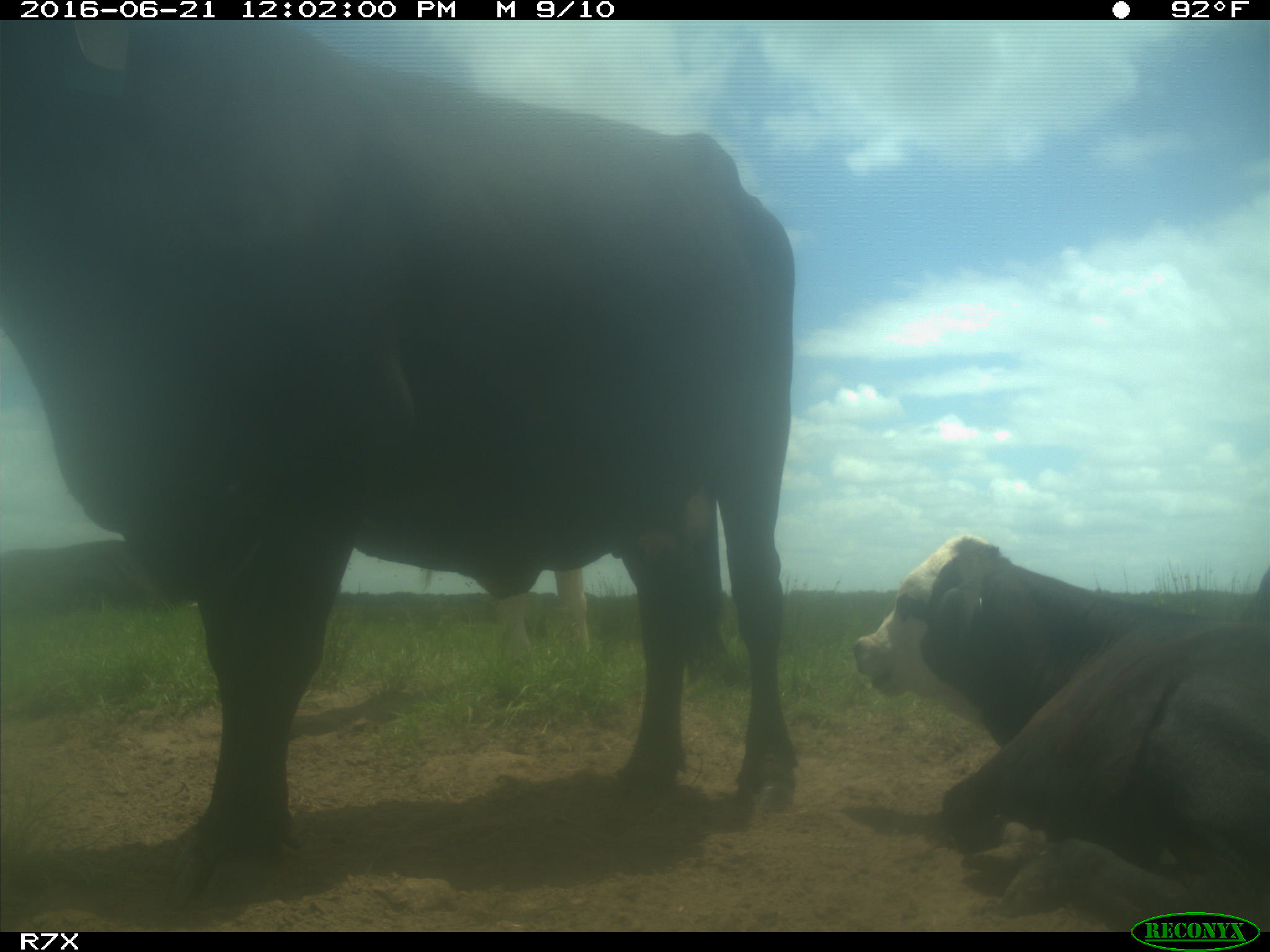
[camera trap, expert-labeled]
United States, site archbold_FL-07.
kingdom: Animalia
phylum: Chordata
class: Mammalia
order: Artiodactyla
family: Bovidae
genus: Bos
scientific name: Bos taurus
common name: domestic cow